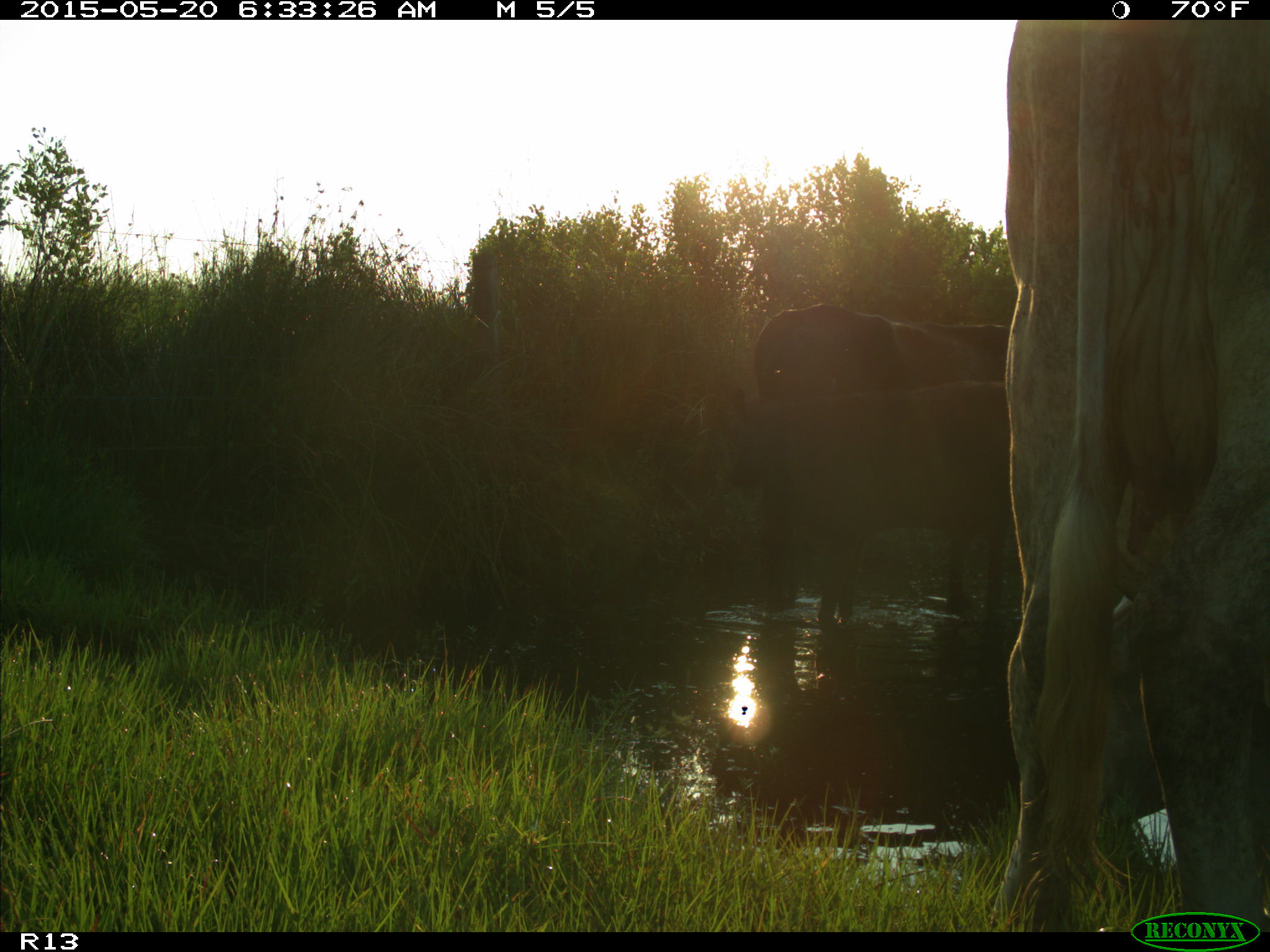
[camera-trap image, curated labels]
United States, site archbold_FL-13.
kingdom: Animalia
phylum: Chordata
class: Mammalia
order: Artiodactyla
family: Bovidae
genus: Bos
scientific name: Bos taurus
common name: domestic cow